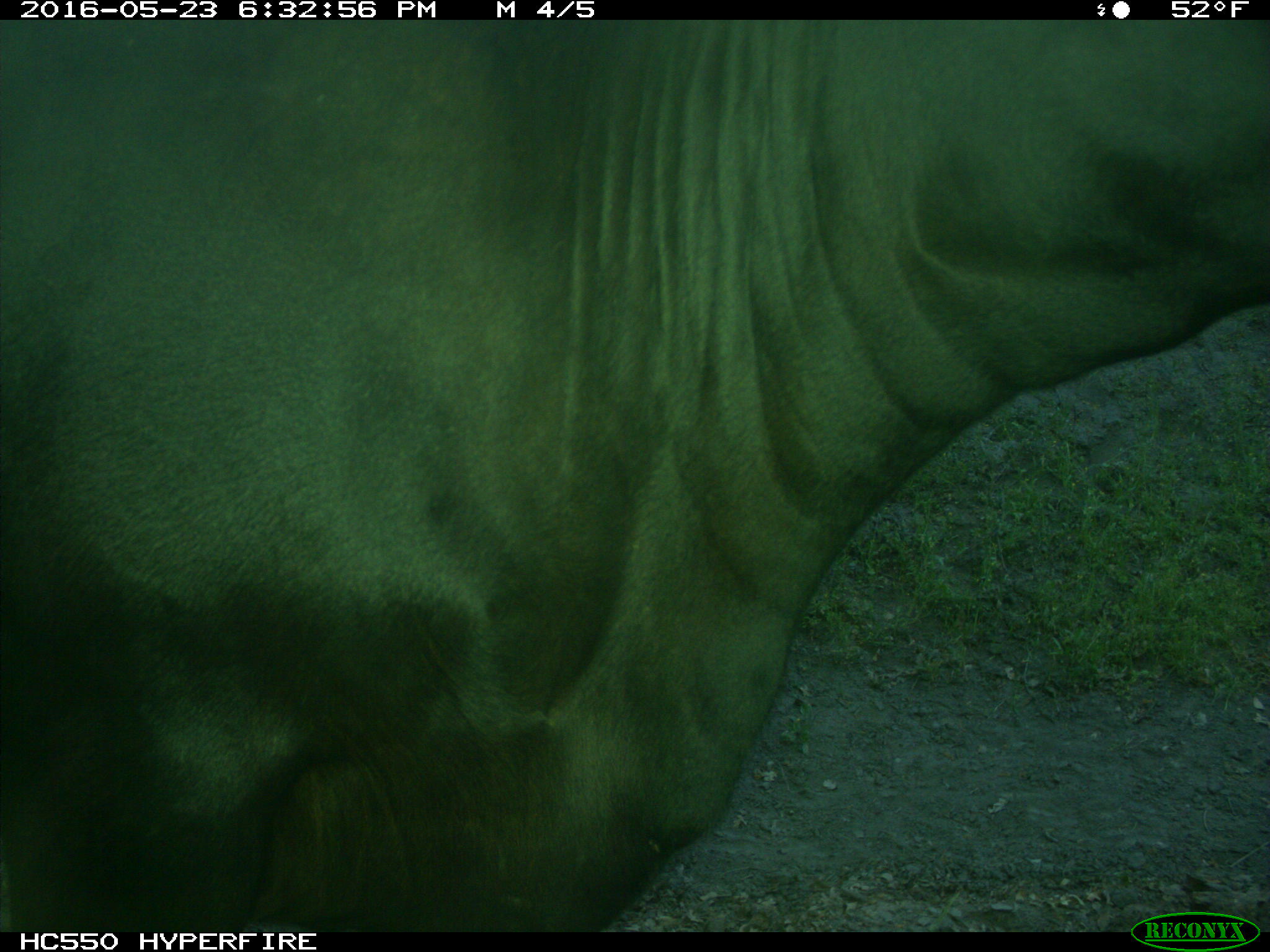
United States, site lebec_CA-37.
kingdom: Animalia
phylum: Chordata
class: Mammalia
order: Artiodactyla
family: Bovidae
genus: Bos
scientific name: Bos taurus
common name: domestic cow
Bos taurus (domestic cow).